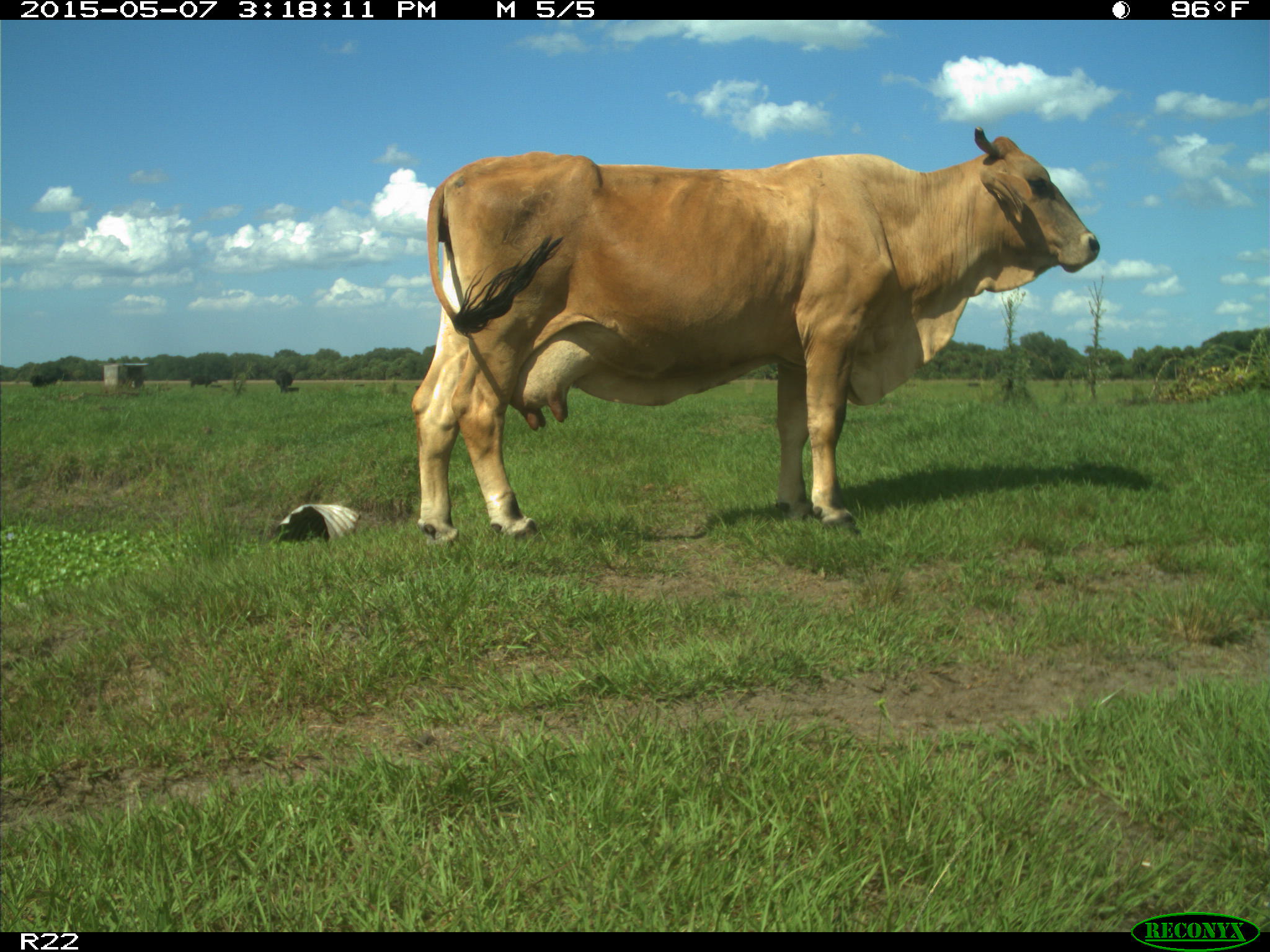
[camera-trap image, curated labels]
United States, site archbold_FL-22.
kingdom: Animalia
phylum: Chordata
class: Mammalia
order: Artiodactyla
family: Bovidae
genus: Bos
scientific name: Bos taurus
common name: domestic cow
Bos taurus (domestic cow).